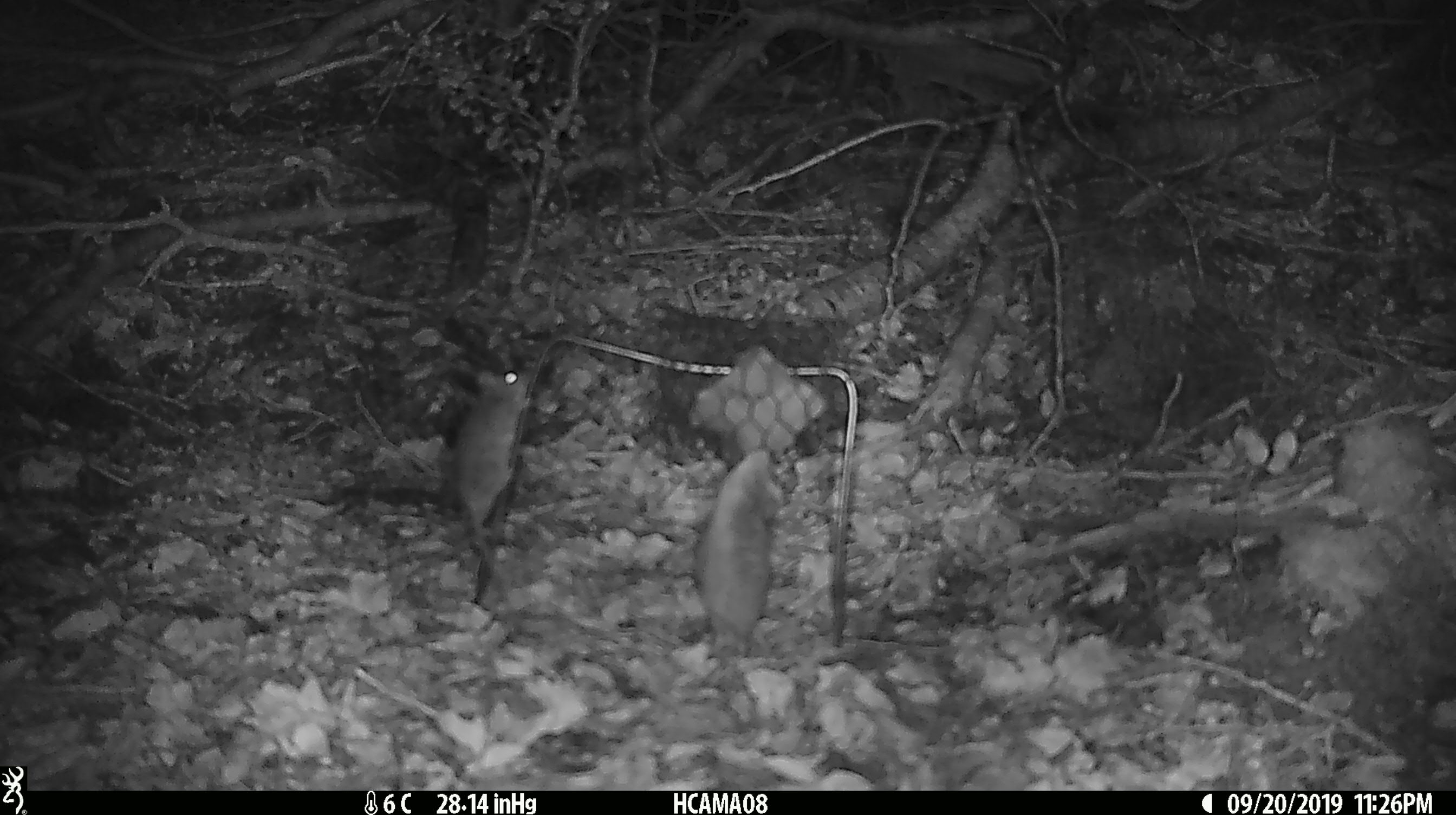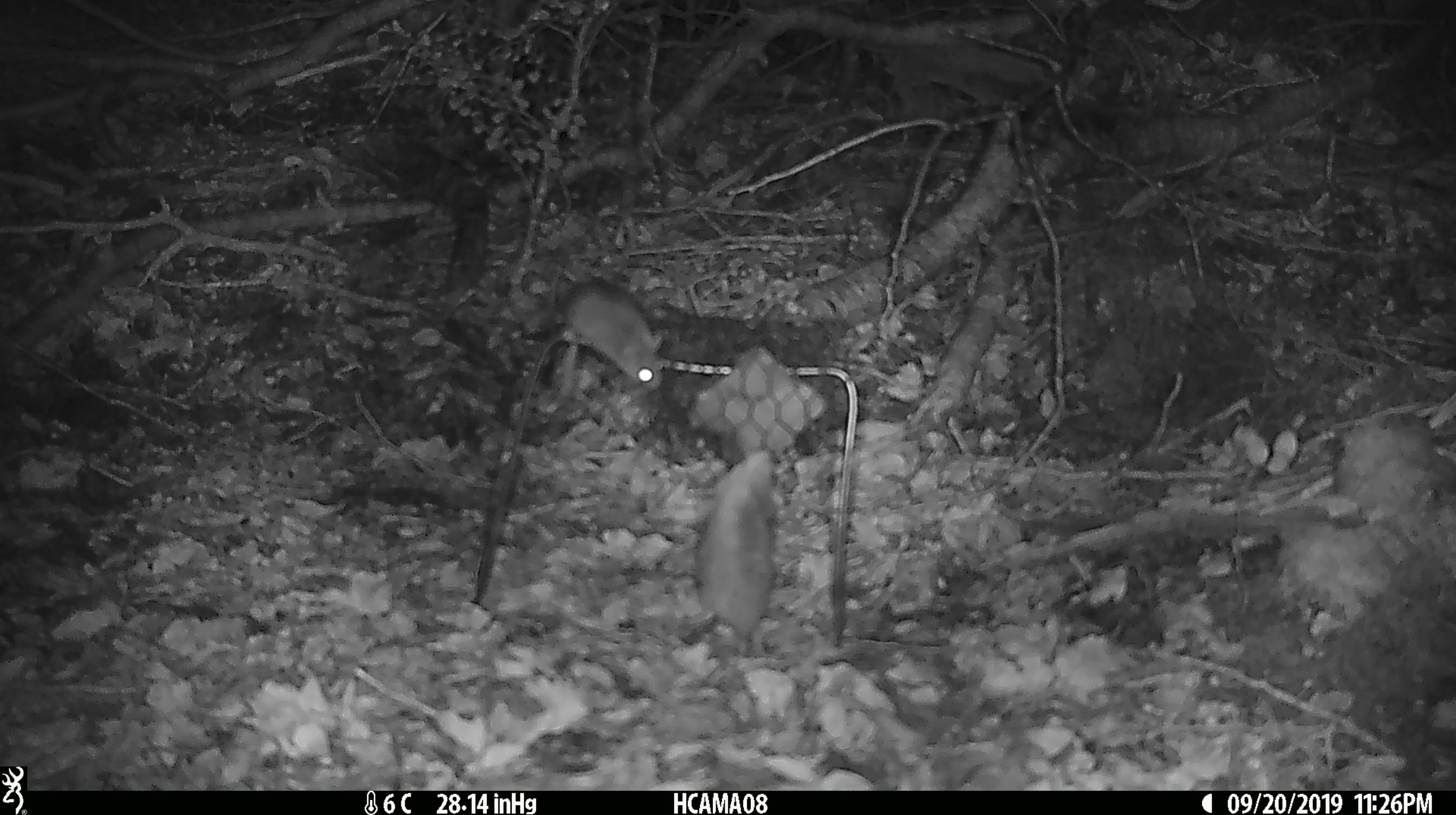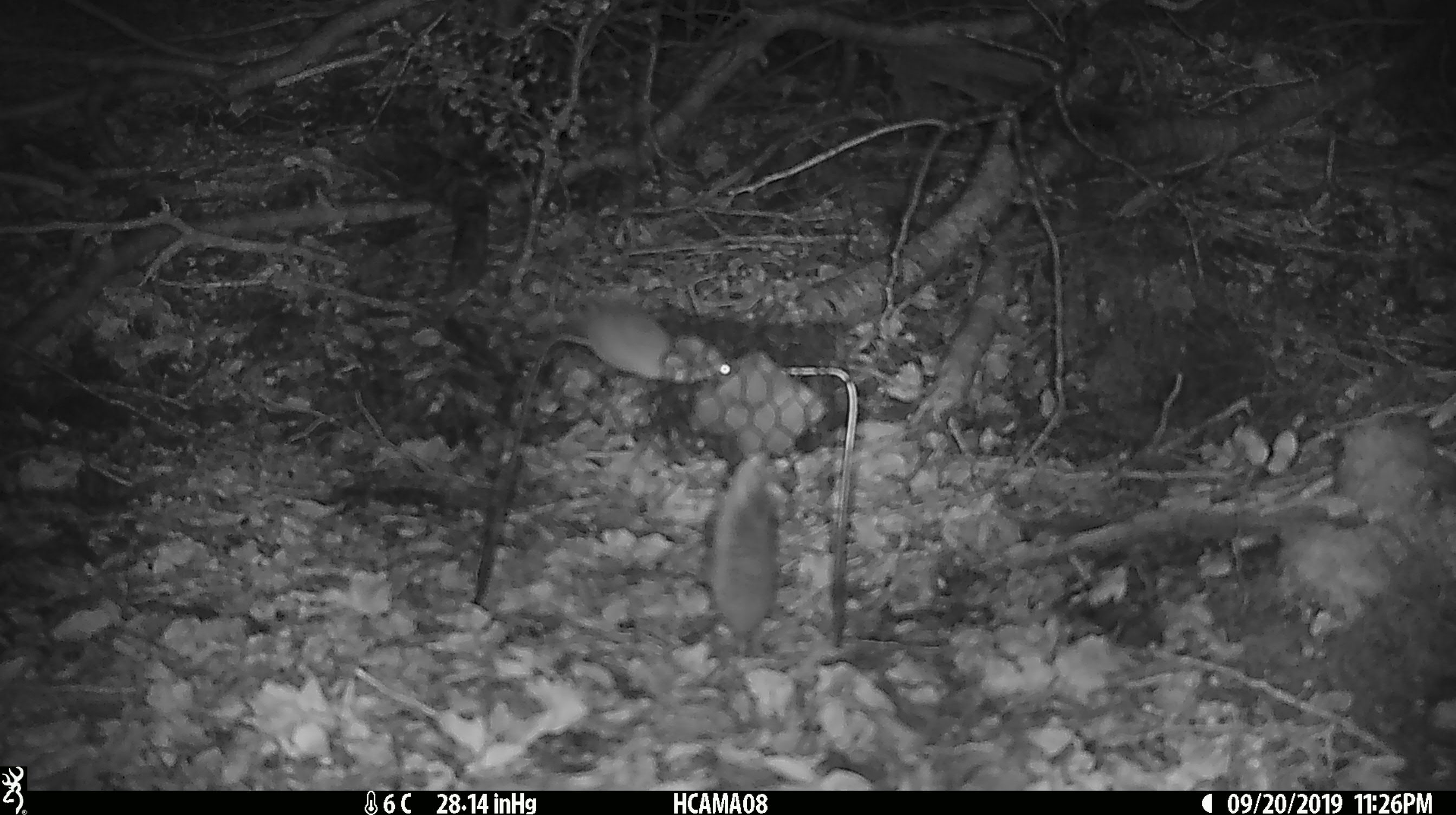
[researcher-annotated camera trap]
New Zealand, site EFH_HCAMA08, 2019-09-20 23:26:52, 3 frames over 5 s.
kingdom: Animalia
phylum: Chordata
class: Mammalia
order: Rodentia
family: Muridae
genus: Mus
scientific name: Mus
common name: mouse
Mouse (Mus).